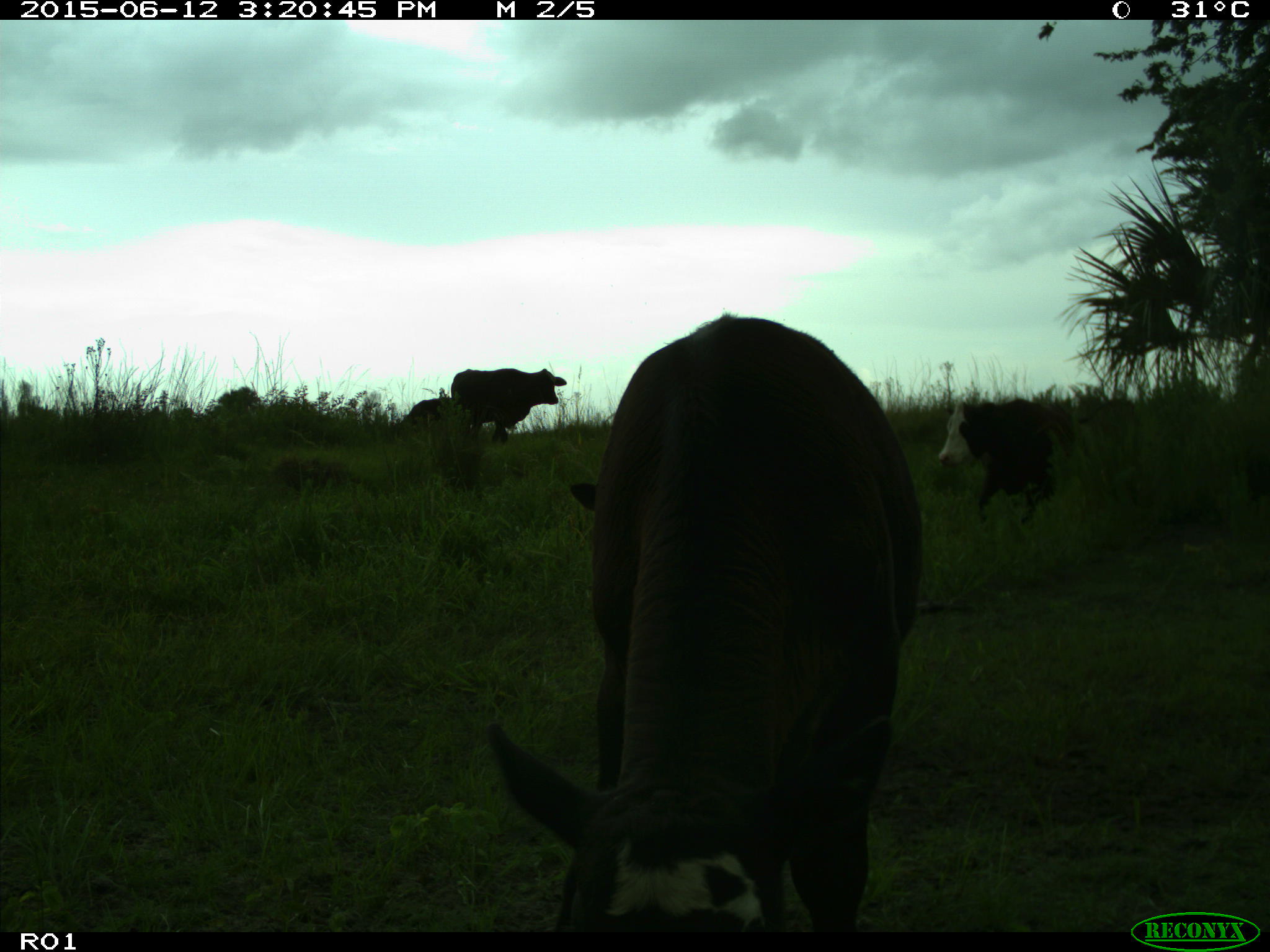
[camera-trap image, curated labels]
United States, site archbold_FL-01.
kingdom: Animalia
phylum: Chordata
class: Mammalia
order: Artiodactyla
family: Bovidae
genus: Bos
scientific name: Bos taurus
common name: domestic cow